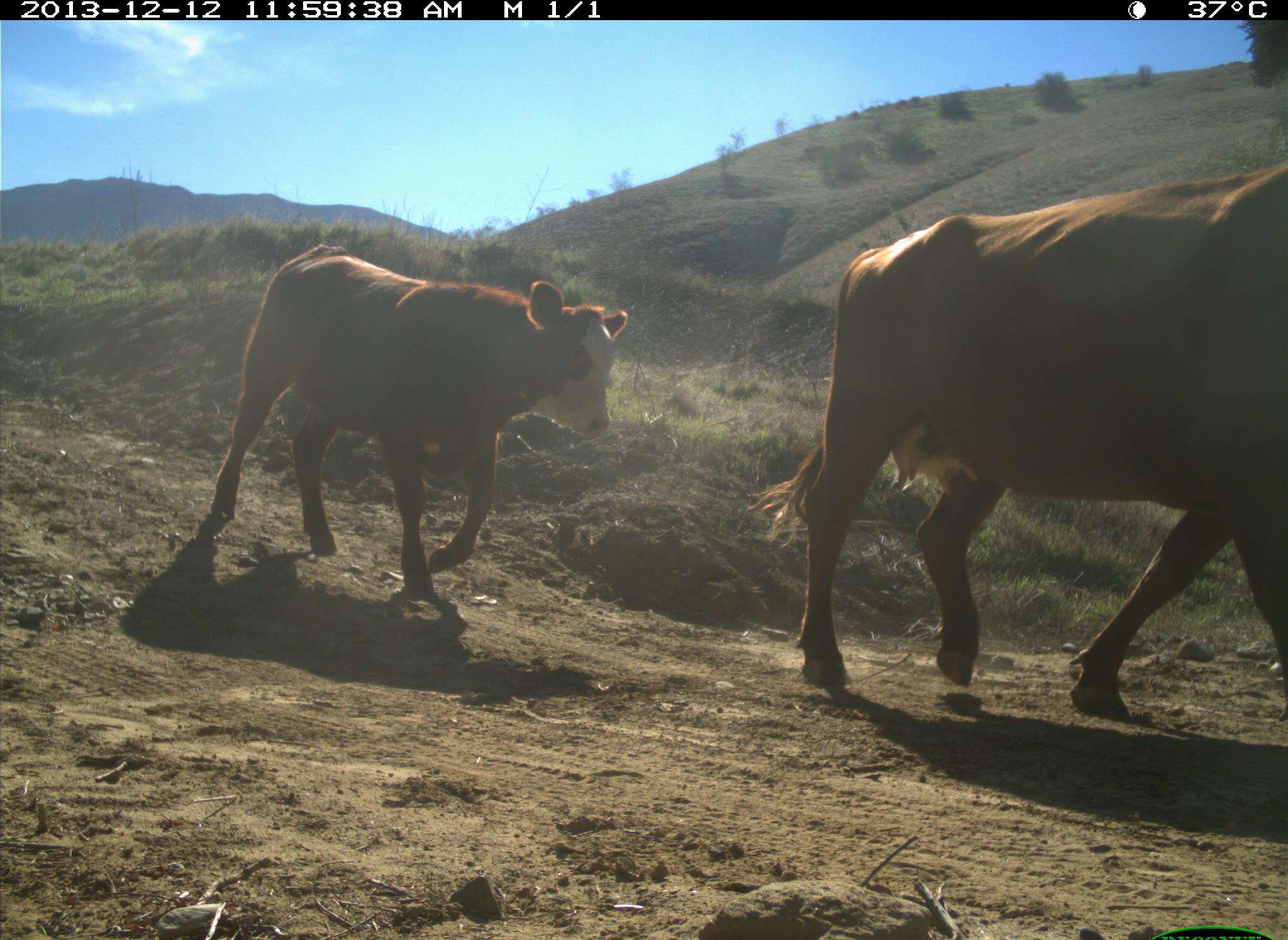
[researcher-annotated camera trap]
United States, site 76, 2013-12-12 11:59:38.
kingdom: Animalia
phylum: Chordata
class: Mammalia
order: Artiodactyla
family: Bovidae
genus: Bos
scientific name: Bos taurus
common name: cow